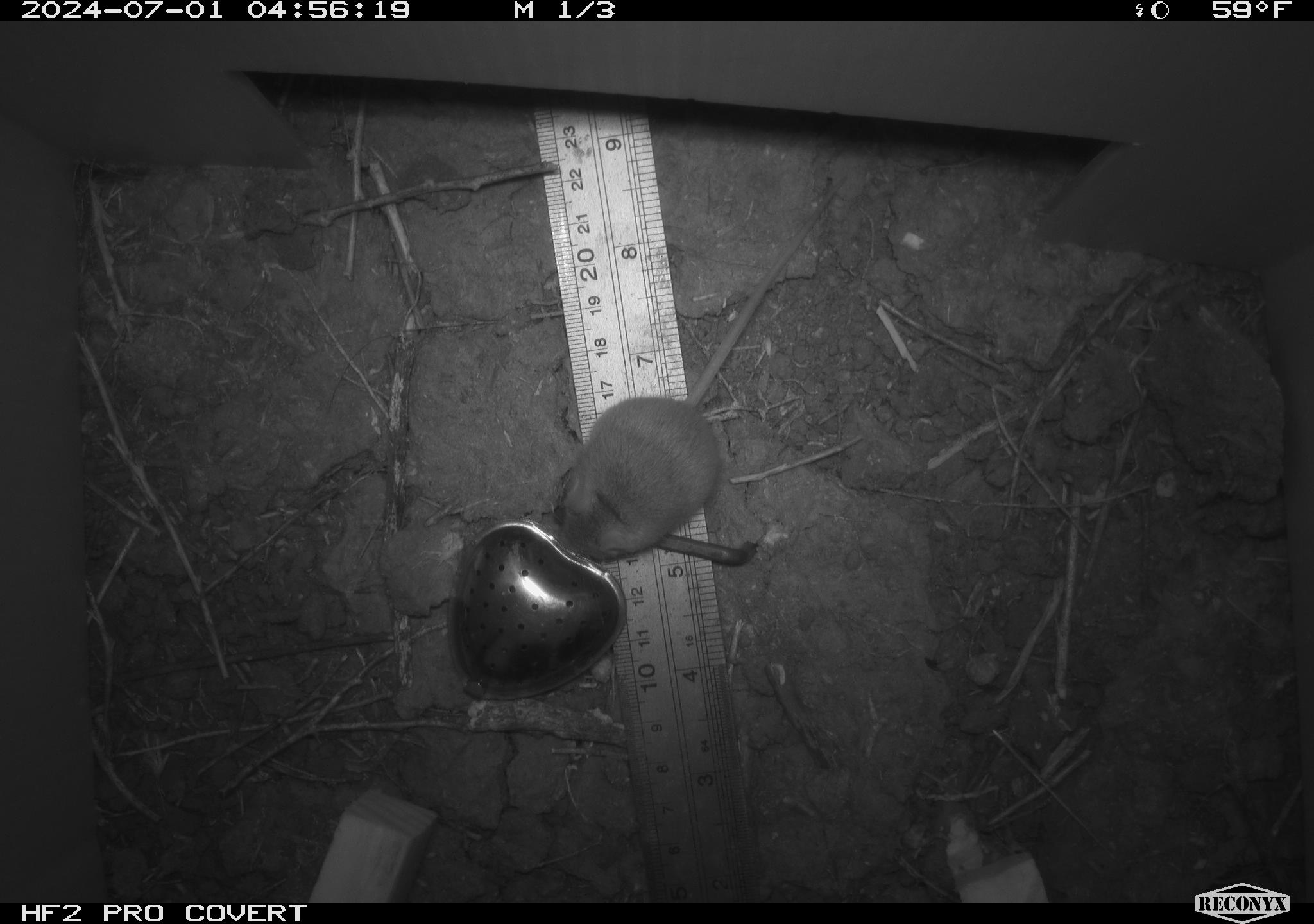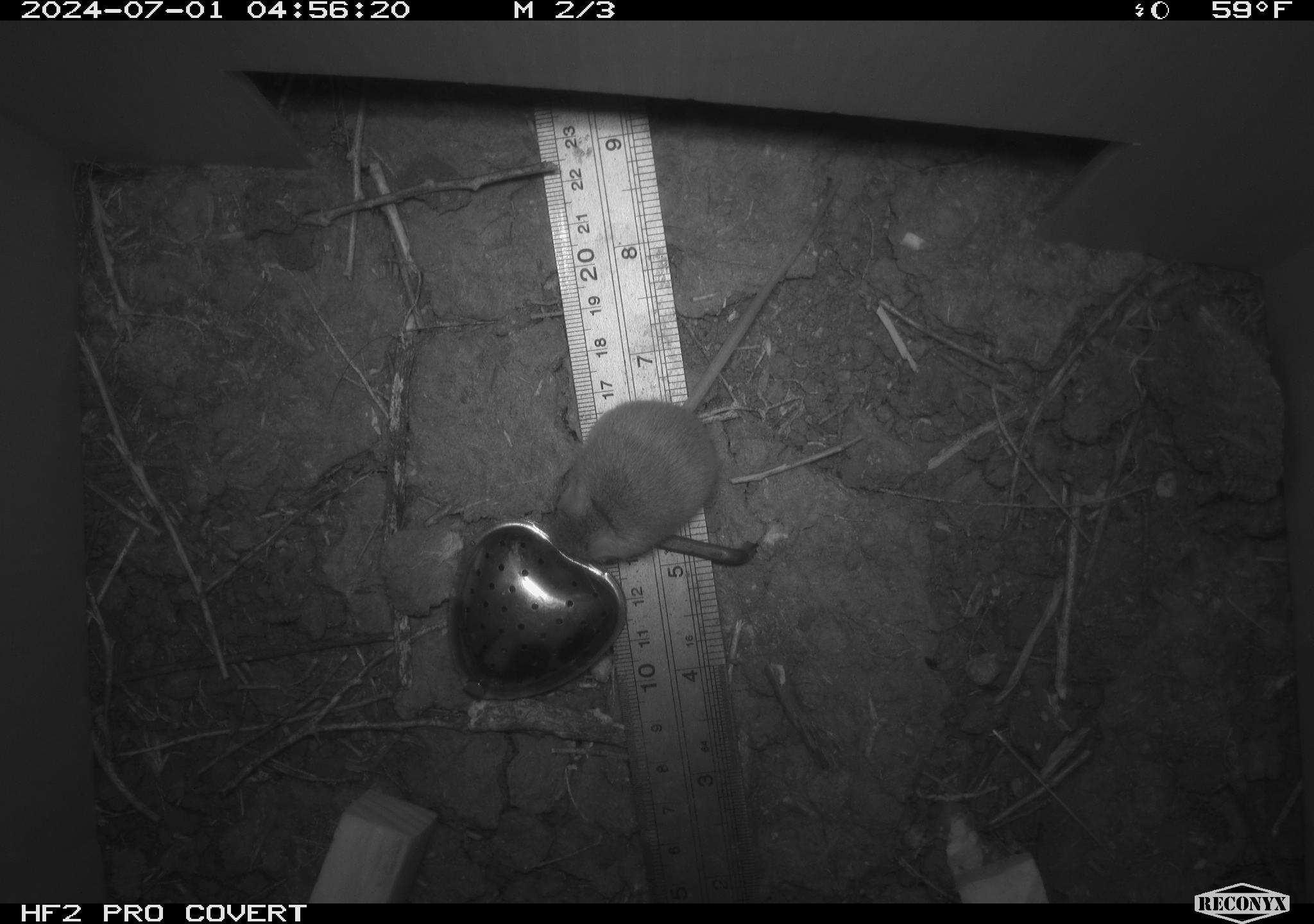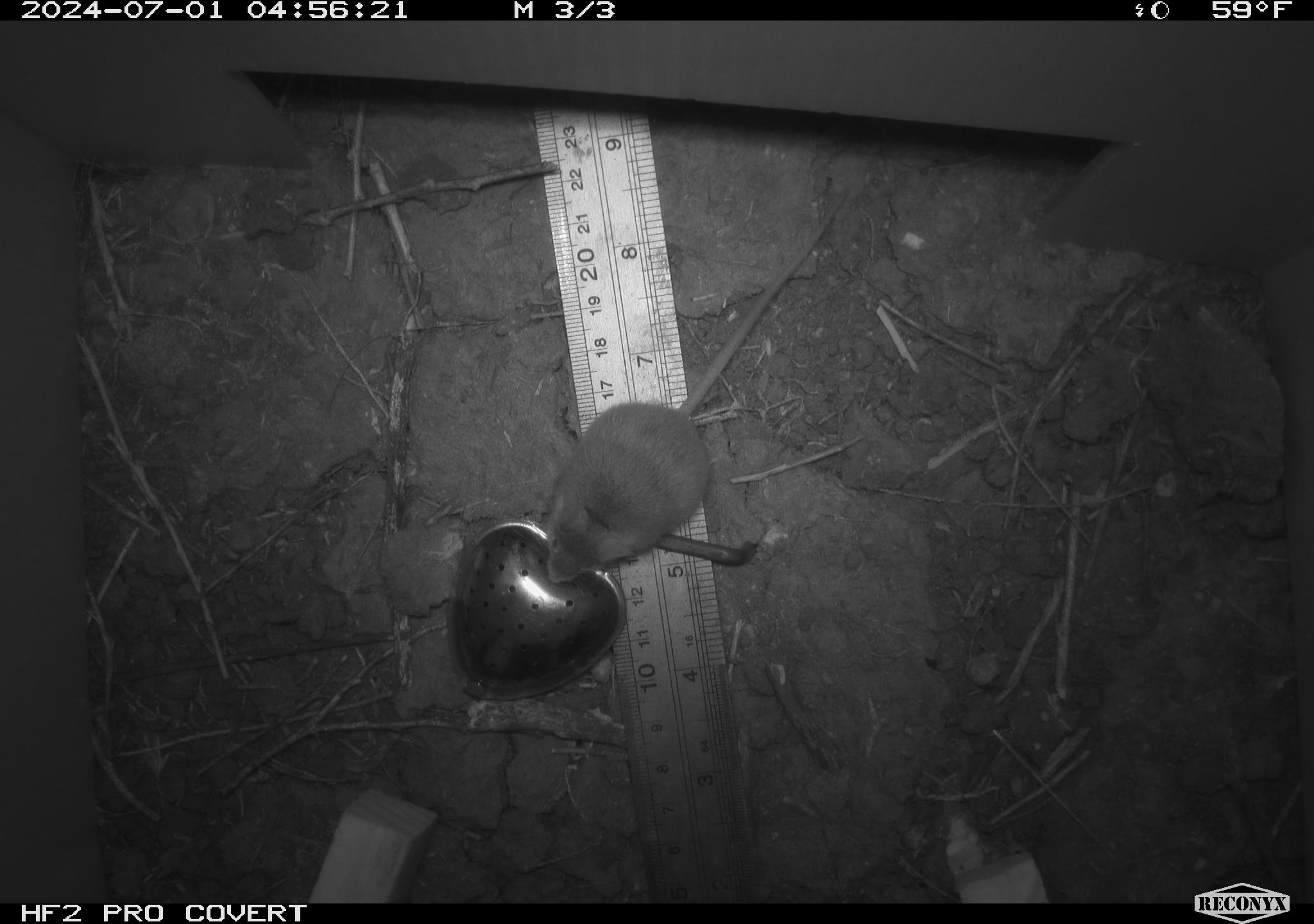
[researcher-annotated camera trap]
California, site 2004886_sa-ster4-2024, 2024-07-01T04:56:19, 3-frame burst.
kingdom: Animalia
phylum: Chordata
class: Mammalia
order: Rodentia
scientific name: Rodentia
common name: mouse species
Mouse species (Rodentia).